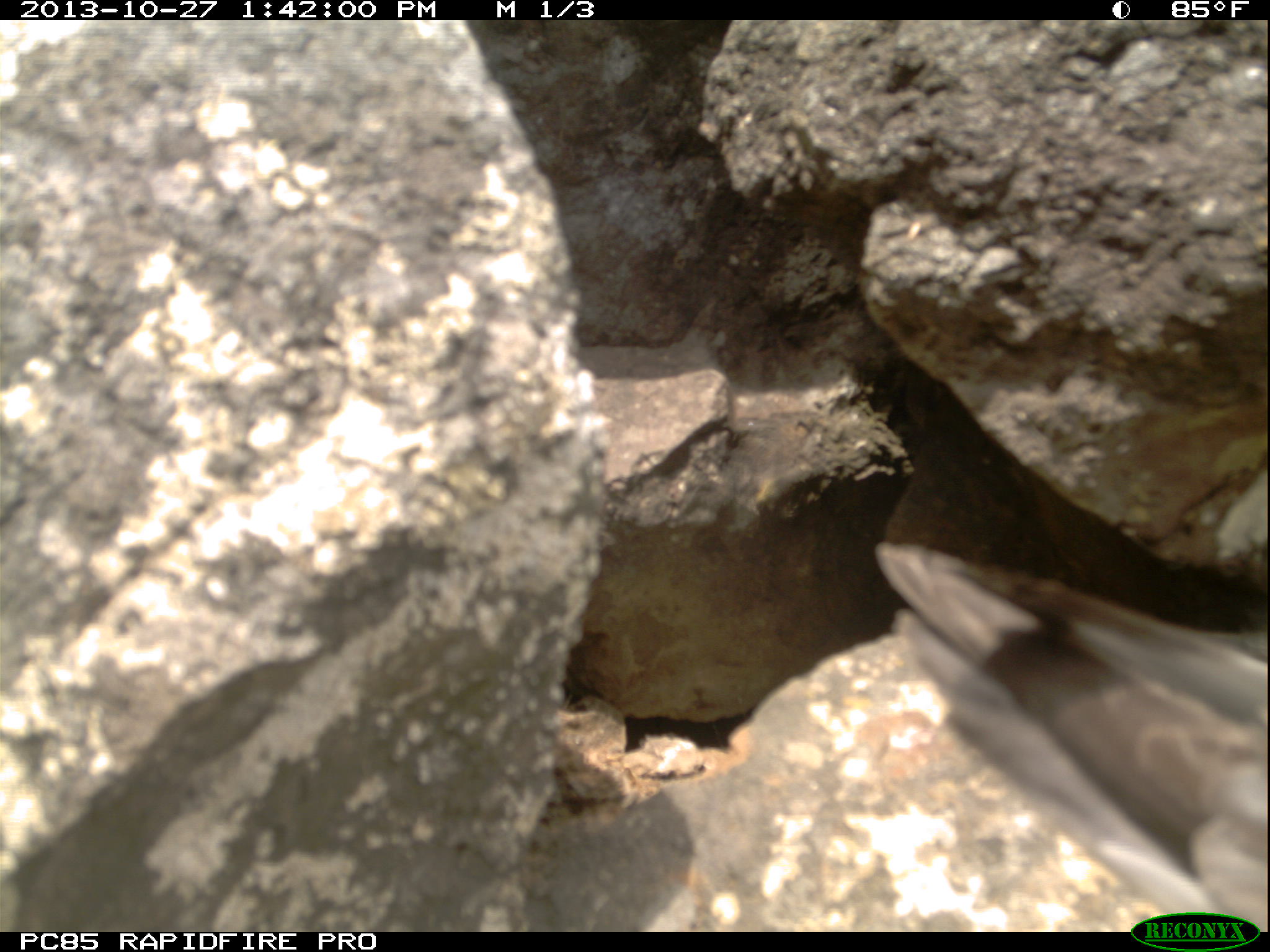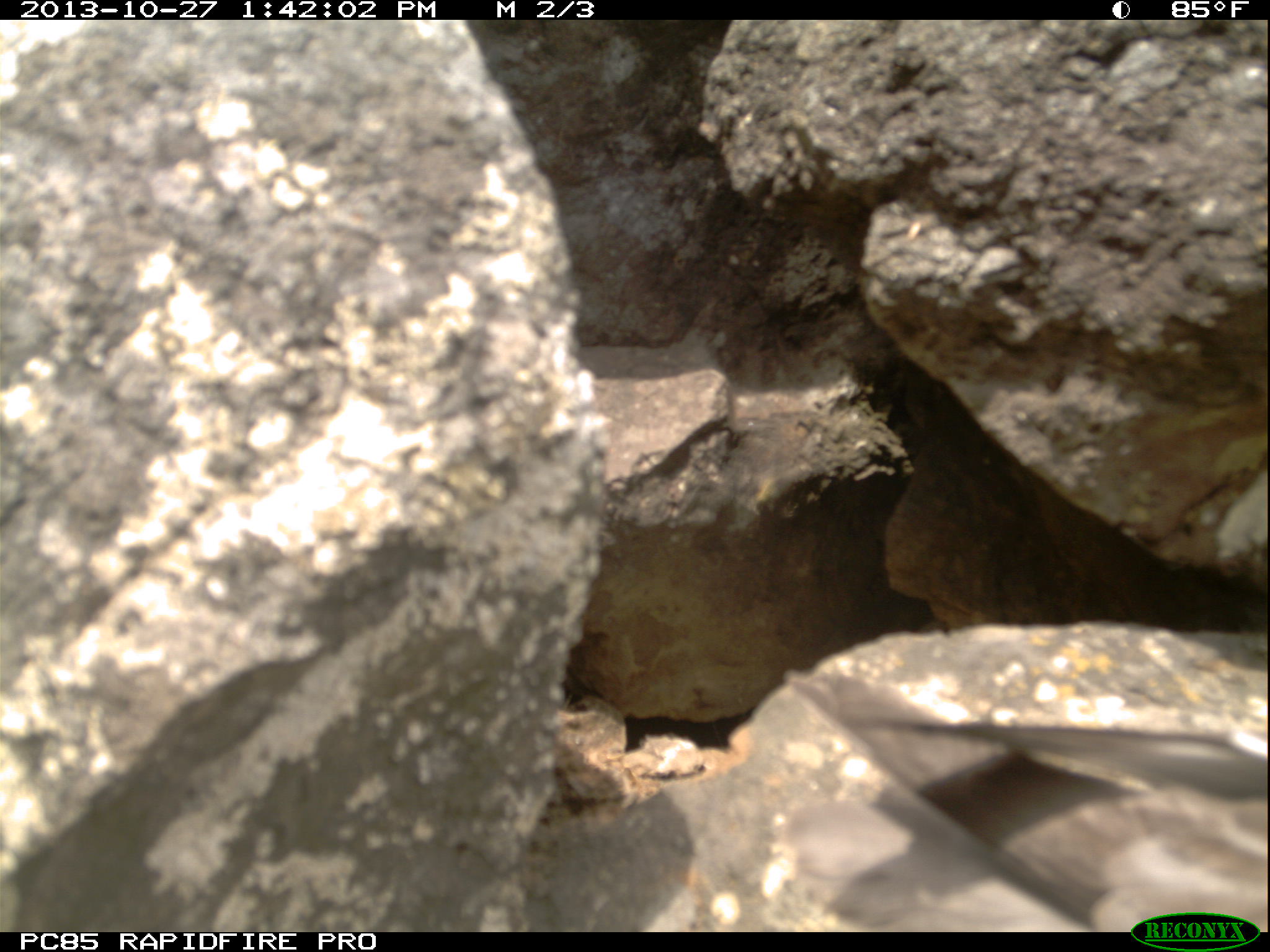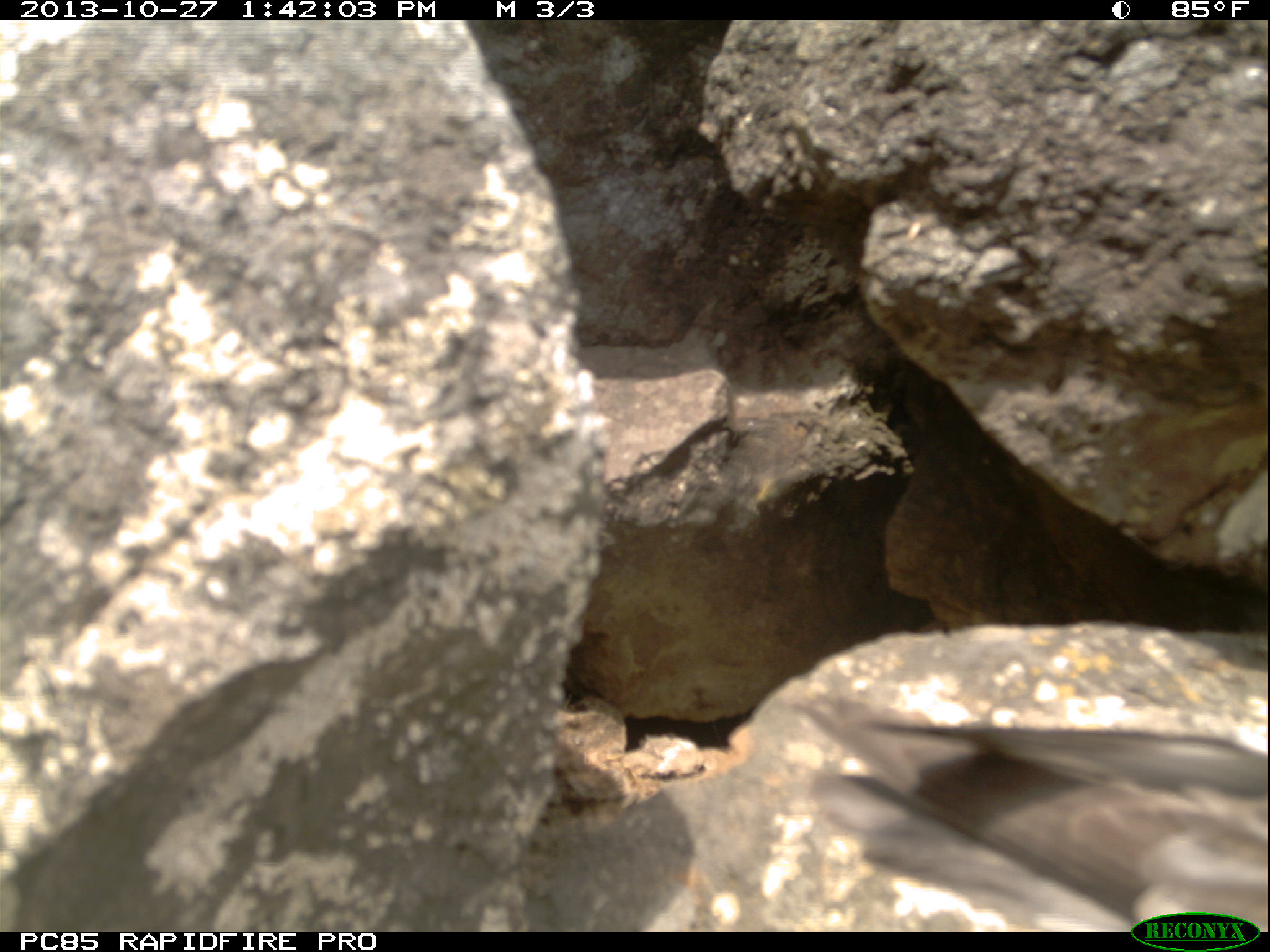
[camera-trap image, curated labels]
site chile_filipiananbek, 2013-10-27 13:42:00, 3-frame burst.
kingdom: Animalia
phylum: Chordata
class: Aves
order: Procellariiformes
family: Procellariidae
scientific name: Procellariidae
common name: petrel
Petrel (Procellariidae).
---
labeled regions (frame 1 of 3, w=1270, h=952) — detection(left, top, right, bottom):
petrel: detection(864, 456, 1263, 920)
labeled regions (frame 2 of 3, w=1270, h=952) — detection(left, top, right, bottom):
petrel: detection(786, 646, 1270, 922)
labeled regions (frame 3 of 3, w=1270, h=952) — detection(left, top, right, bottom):
petrel: detection(796, 697, 1270, 920)